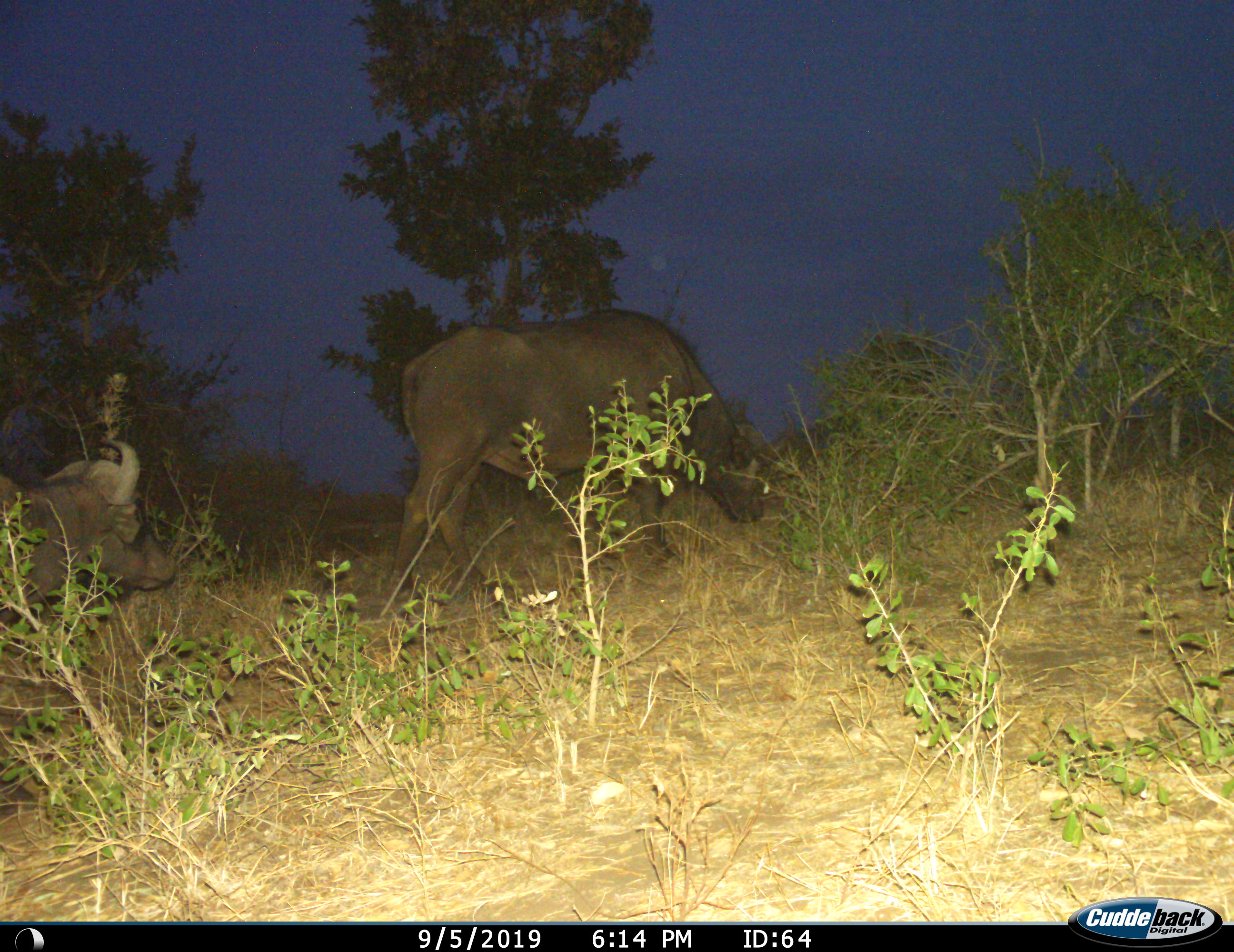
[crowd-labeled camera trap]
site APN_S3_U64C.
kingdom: Animalia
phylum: Chordata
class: Mammalia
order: Artiodactyla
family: Bovidae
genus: Syncerus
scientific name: Syncerus caffer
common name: african buffalo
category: buffalo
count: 2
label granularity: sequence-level